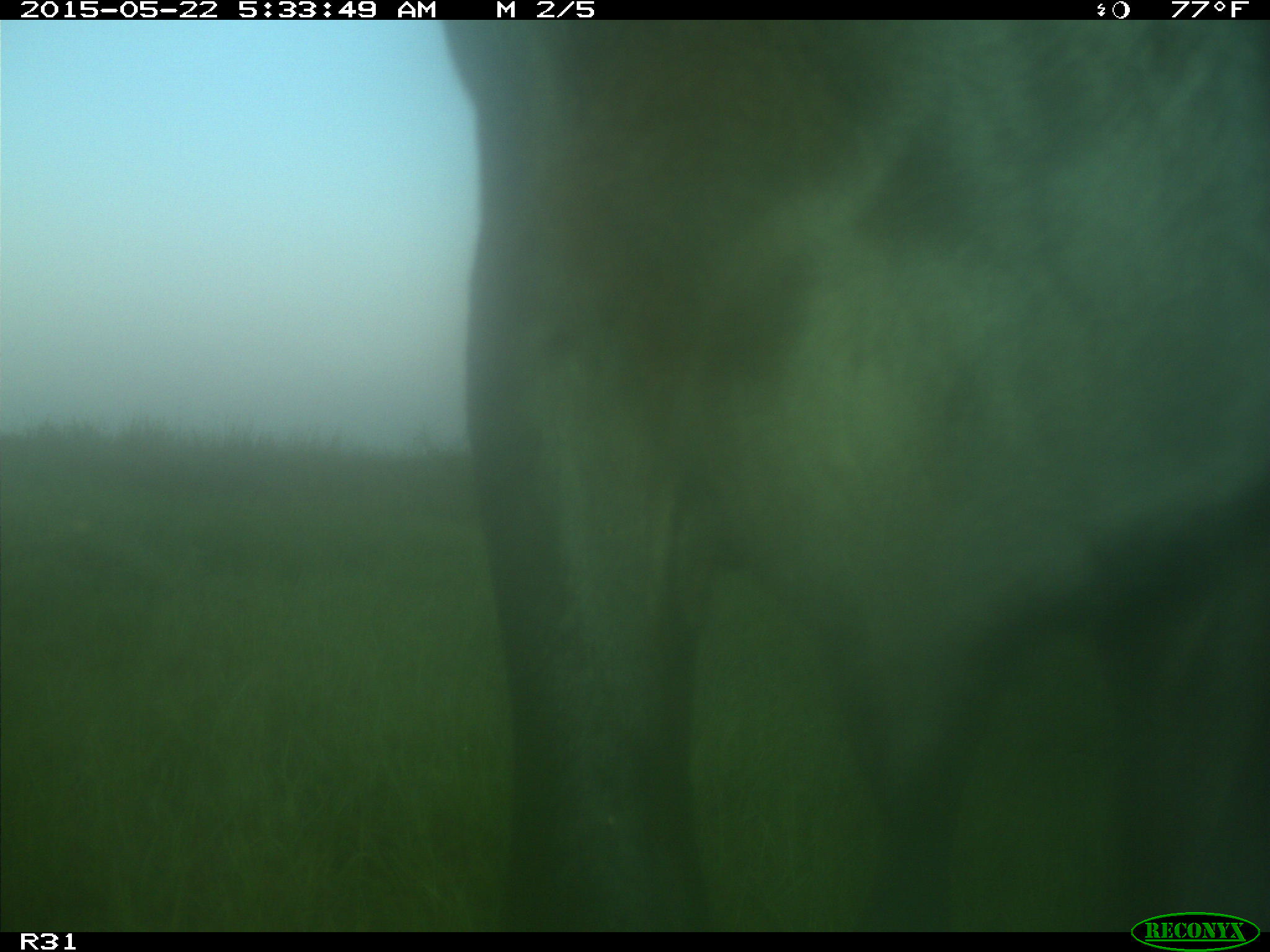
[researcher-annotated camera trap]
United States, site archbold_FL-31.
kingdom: Animalia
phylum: Chordata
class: Mammalia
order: Artiodactyla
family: Bovidae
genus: Bos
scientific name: Bos taurus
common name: domestic cow